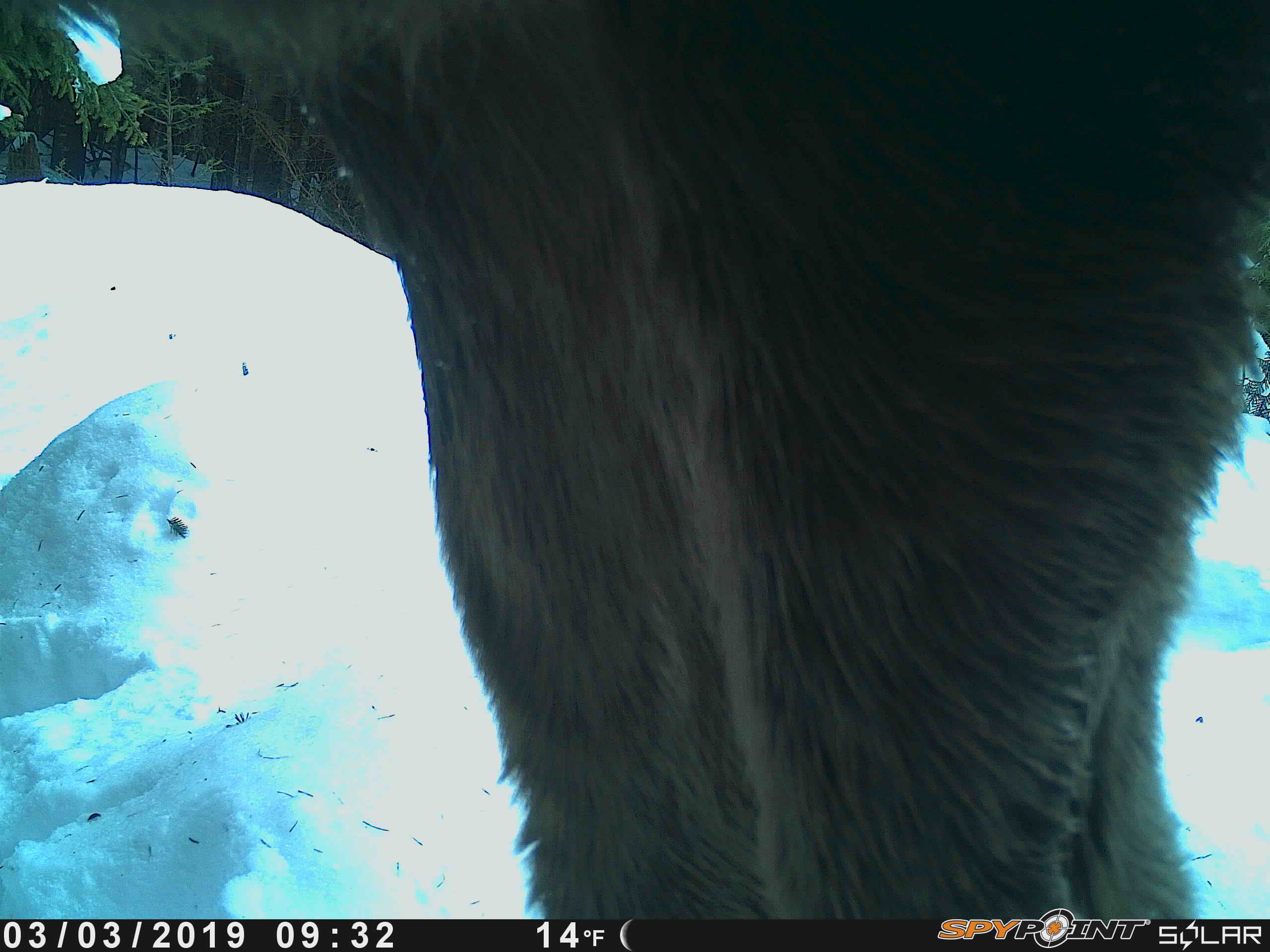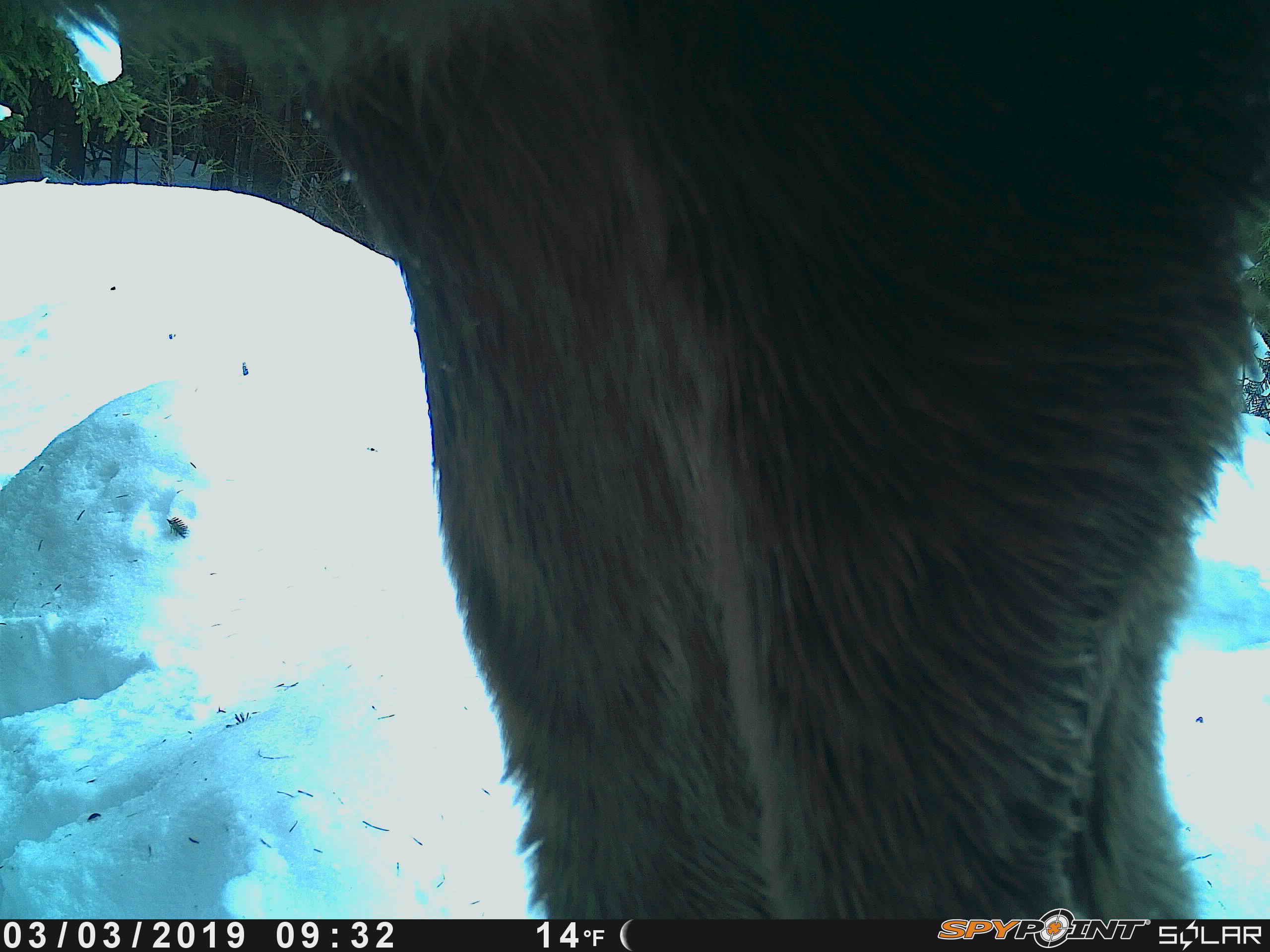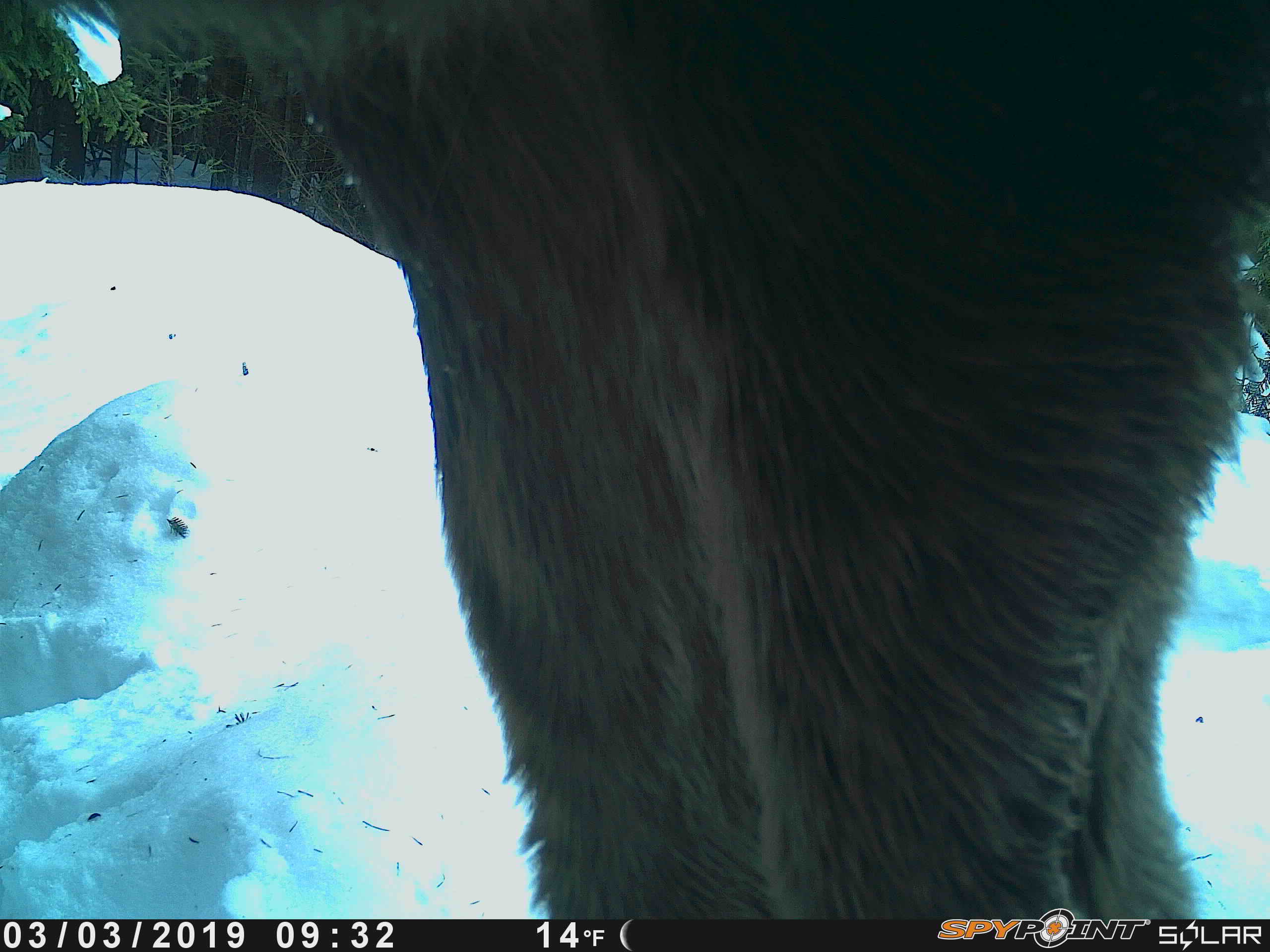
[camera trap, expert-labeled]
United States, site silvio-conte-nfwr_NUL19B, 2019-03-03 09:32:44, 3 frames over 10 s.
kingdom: Animalia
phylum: Chordata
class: Mammalia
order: Artiodactyla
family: Cervidae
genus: Alces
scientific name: Alces alces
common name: moose